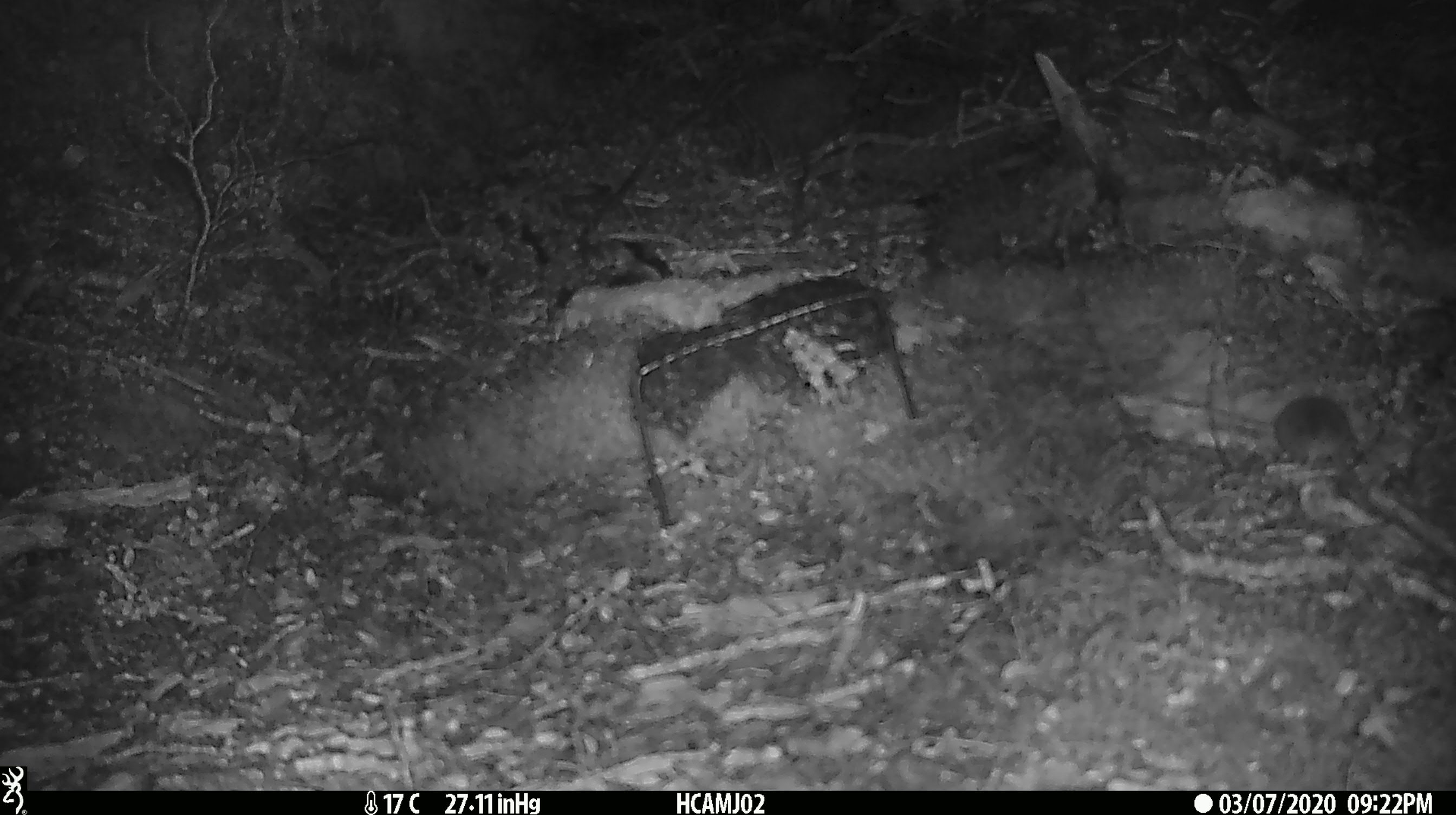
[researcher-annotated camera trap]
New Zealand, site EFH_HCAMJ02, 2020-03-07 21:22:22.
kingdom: Animalia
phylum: Chordata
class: Mammalia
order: Rodentia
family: Muridae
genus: Mus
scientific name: Mus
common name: mouse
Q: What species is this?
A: Mouse (Mus).